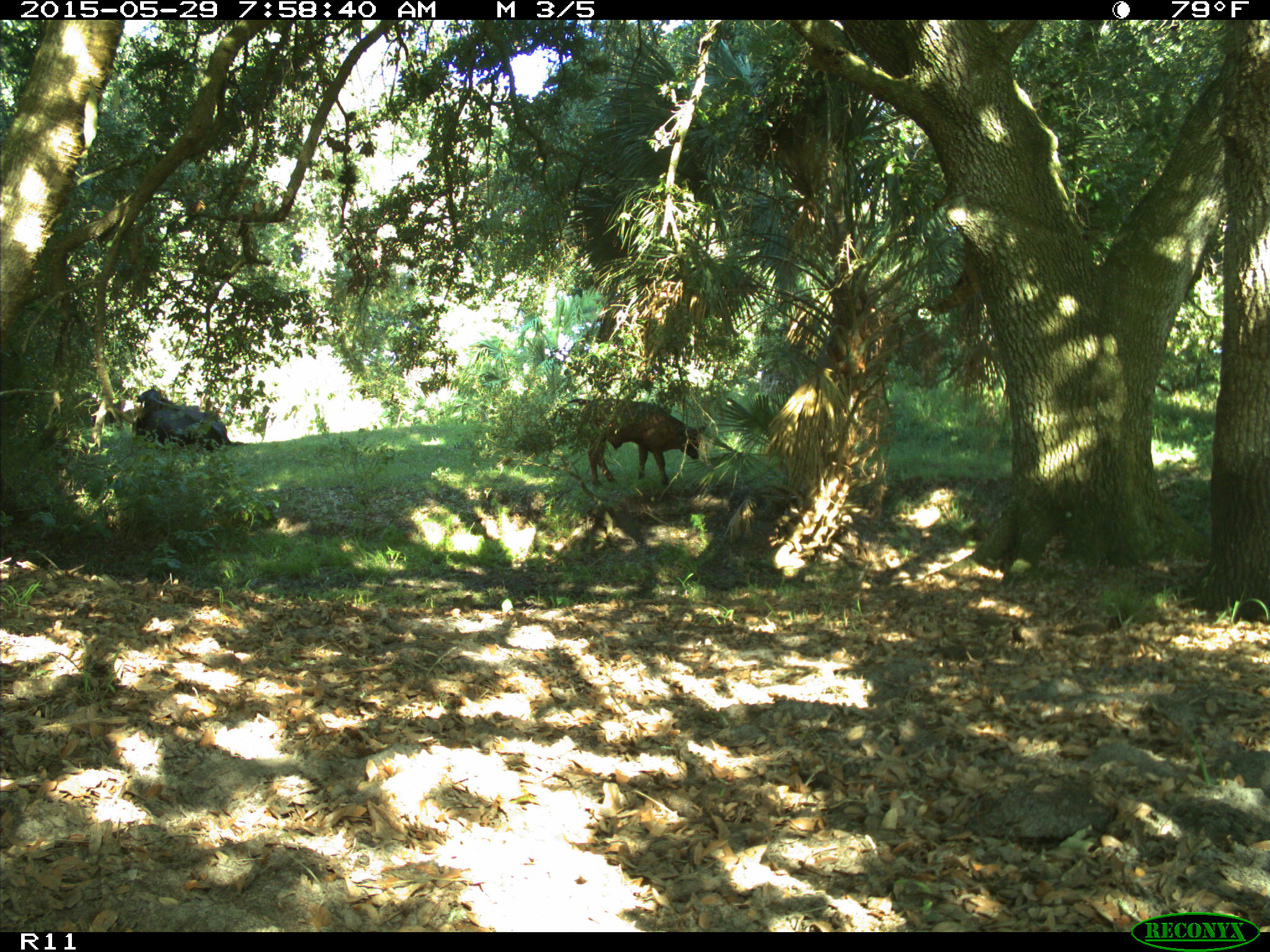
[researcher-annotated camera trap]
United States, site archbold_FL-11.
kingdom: Animalia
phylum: Chordata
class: Mammalia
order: Artiodactyla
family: Bovidae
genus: Bos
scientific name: Bos taurus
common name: domestic cow